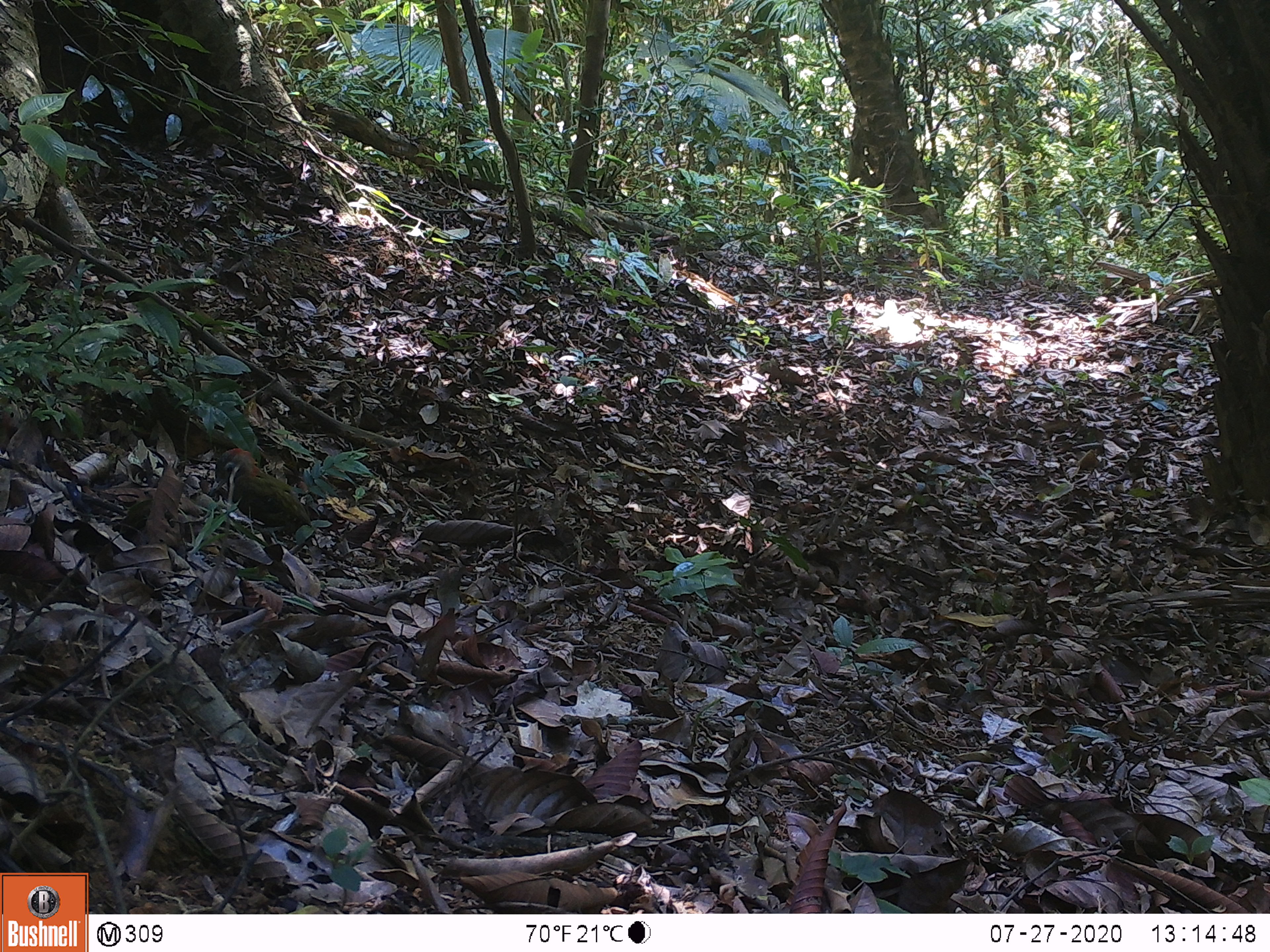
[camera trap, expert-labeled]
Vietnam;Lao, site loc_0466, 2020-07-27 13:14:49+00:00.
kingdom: Animalia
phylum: Chordata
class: Aves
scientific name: Aves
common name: bird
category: unidentified bird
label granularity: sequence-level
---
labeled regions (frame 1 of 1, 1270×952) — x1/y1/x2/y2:
unidentified bird: 207/447/321/547